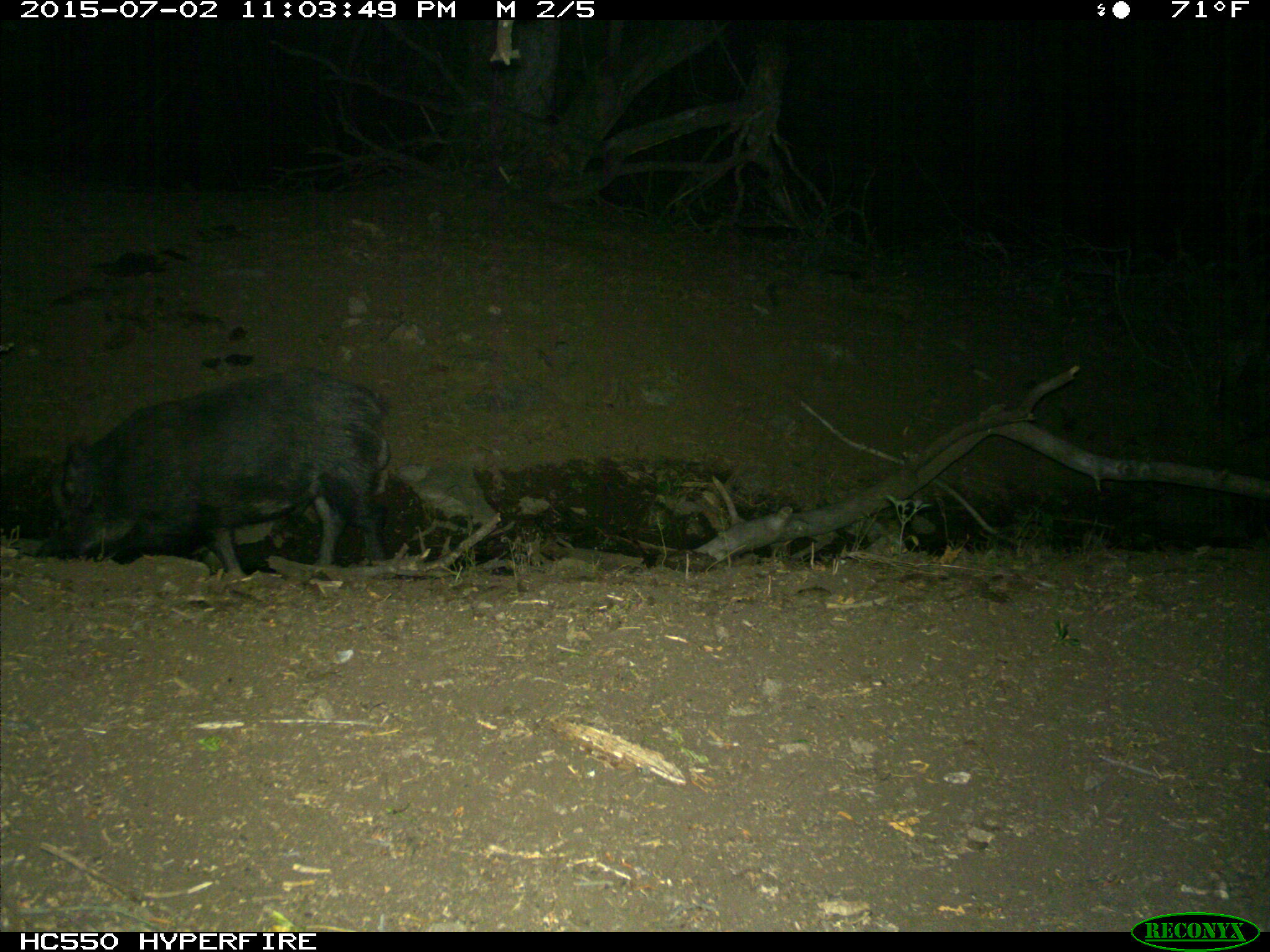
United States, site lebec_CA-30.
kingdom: Animalia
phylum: Chordata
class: Mammalia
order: Artiodactyla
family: Suidae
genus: Sus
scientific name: Sus scrofa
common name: wild boar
Sus scrofa (wild boar).